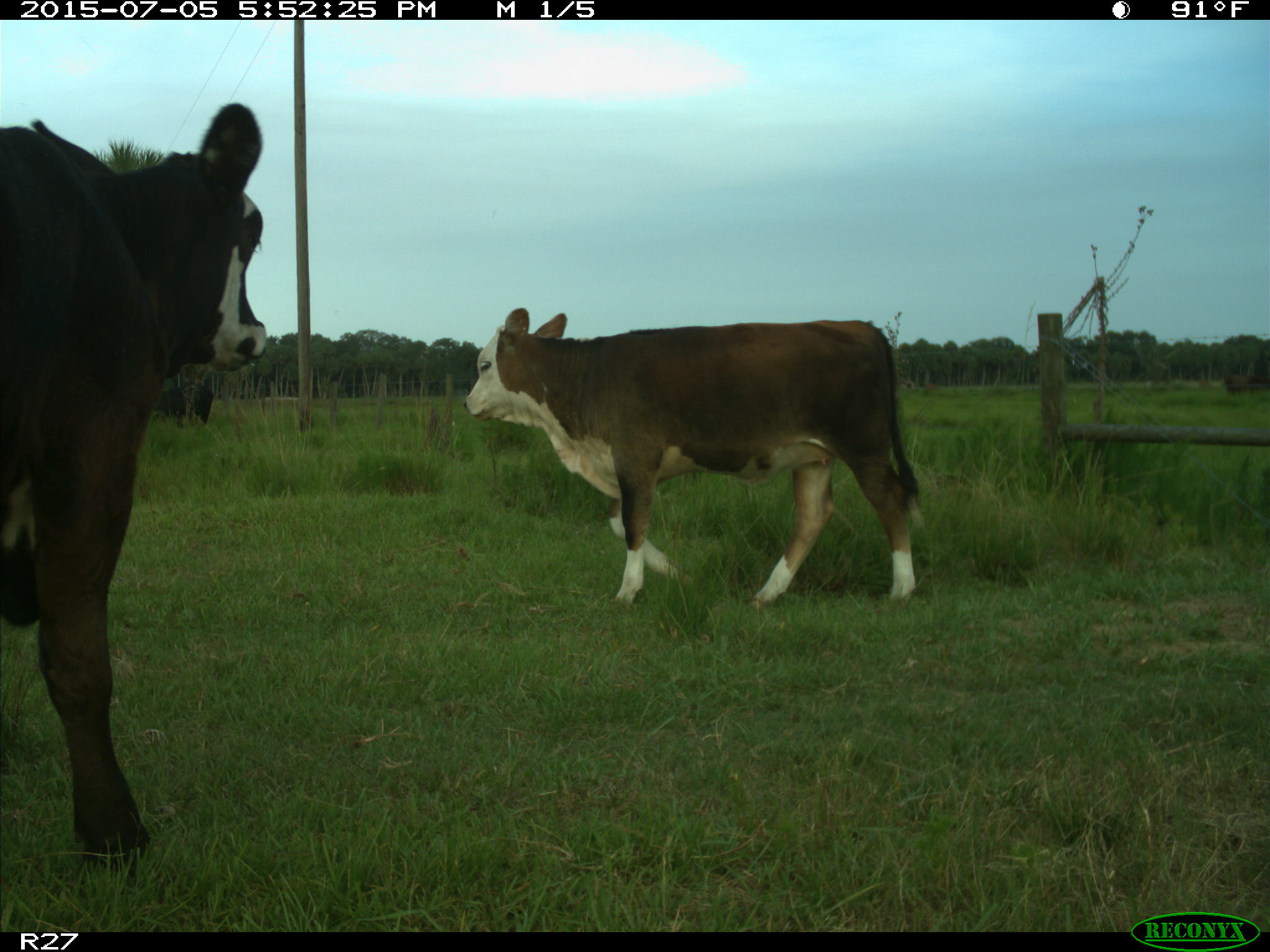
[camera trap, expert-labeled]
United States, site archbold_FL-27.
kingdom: Animalia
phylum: Chordata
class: Mammalia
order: Artiodactyla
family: Bovidae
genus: Bos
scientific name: Bos taurus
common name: domestic cow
Bos taurus (domestic cow).